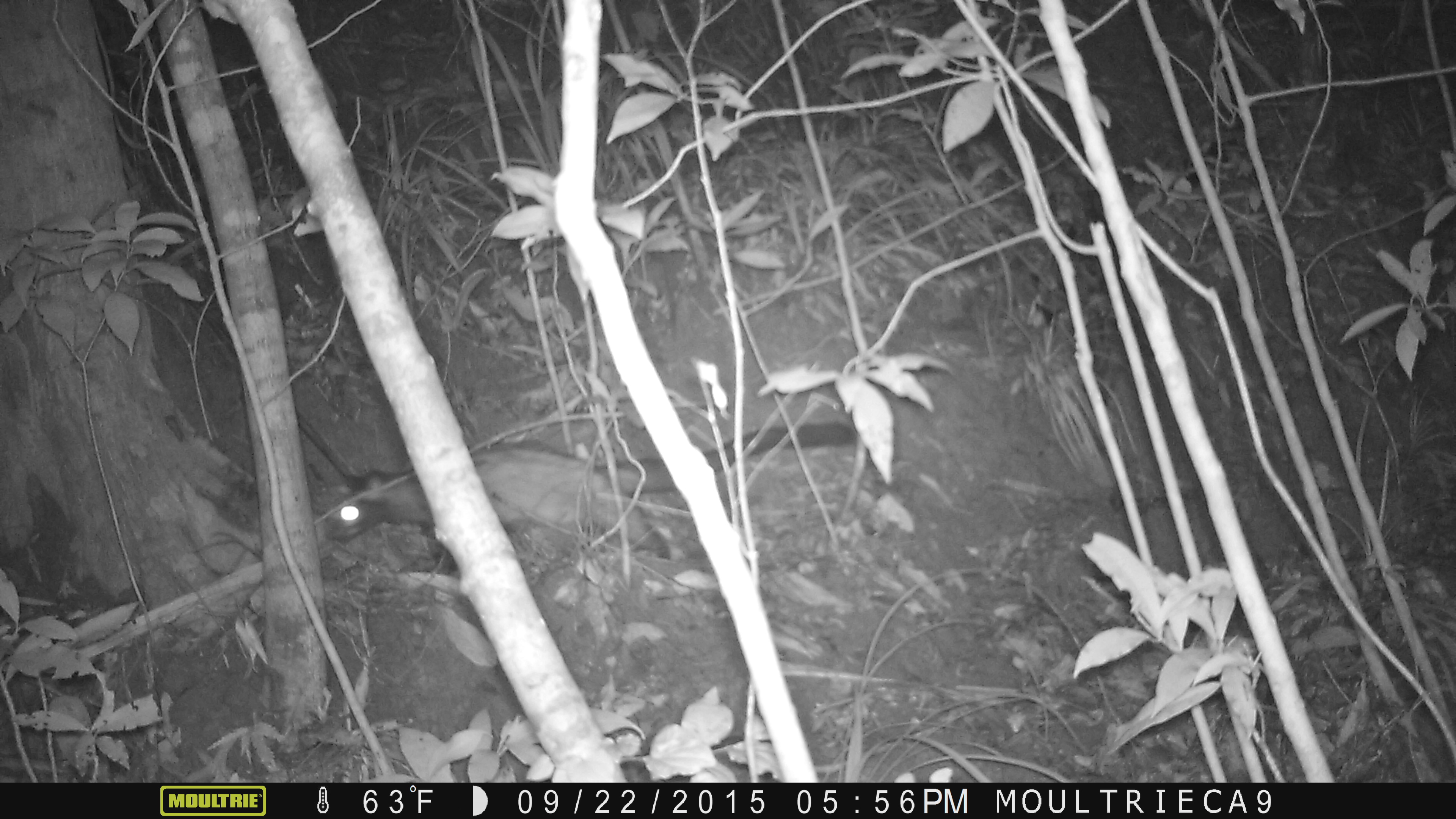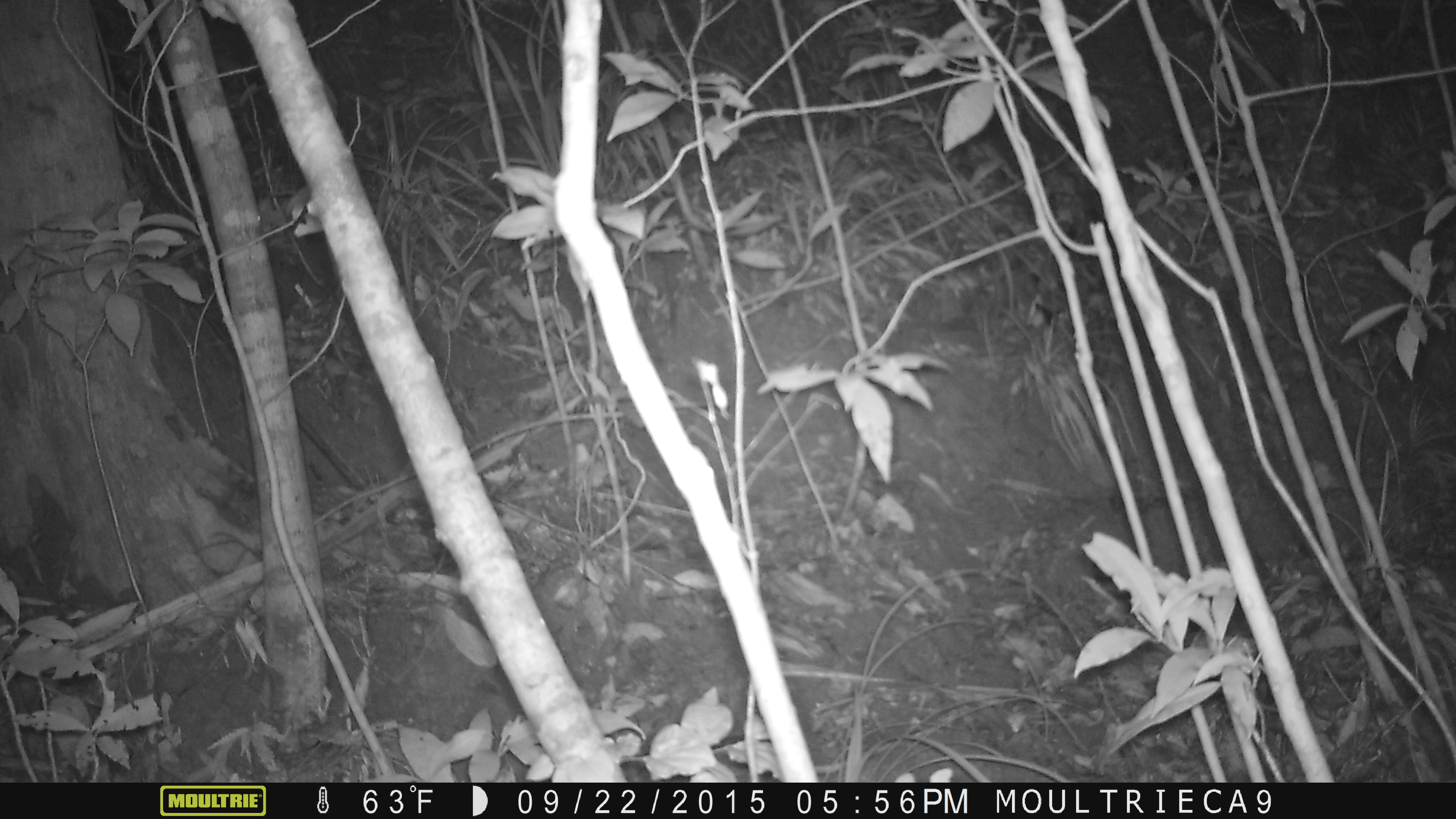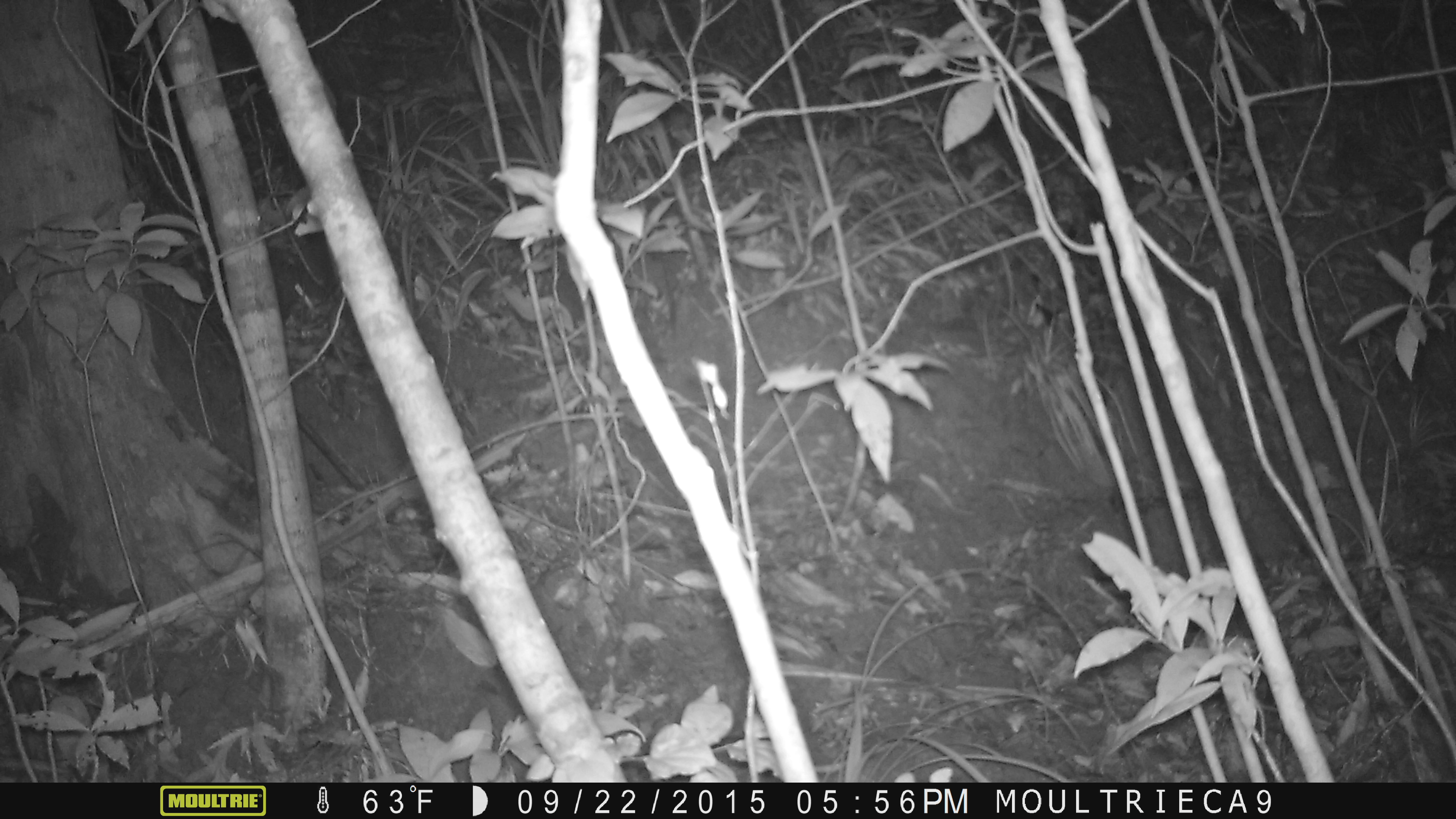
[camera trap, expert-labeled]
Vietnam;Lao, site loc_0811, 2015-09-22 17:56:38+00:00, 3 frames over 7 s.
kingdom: Animalia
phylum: Chordata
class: Mammalia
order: Carnivora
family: Viverridae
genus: Paradoxurus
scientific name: Paradoxurus hermaphroditus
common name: common palm civet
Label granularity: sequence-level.